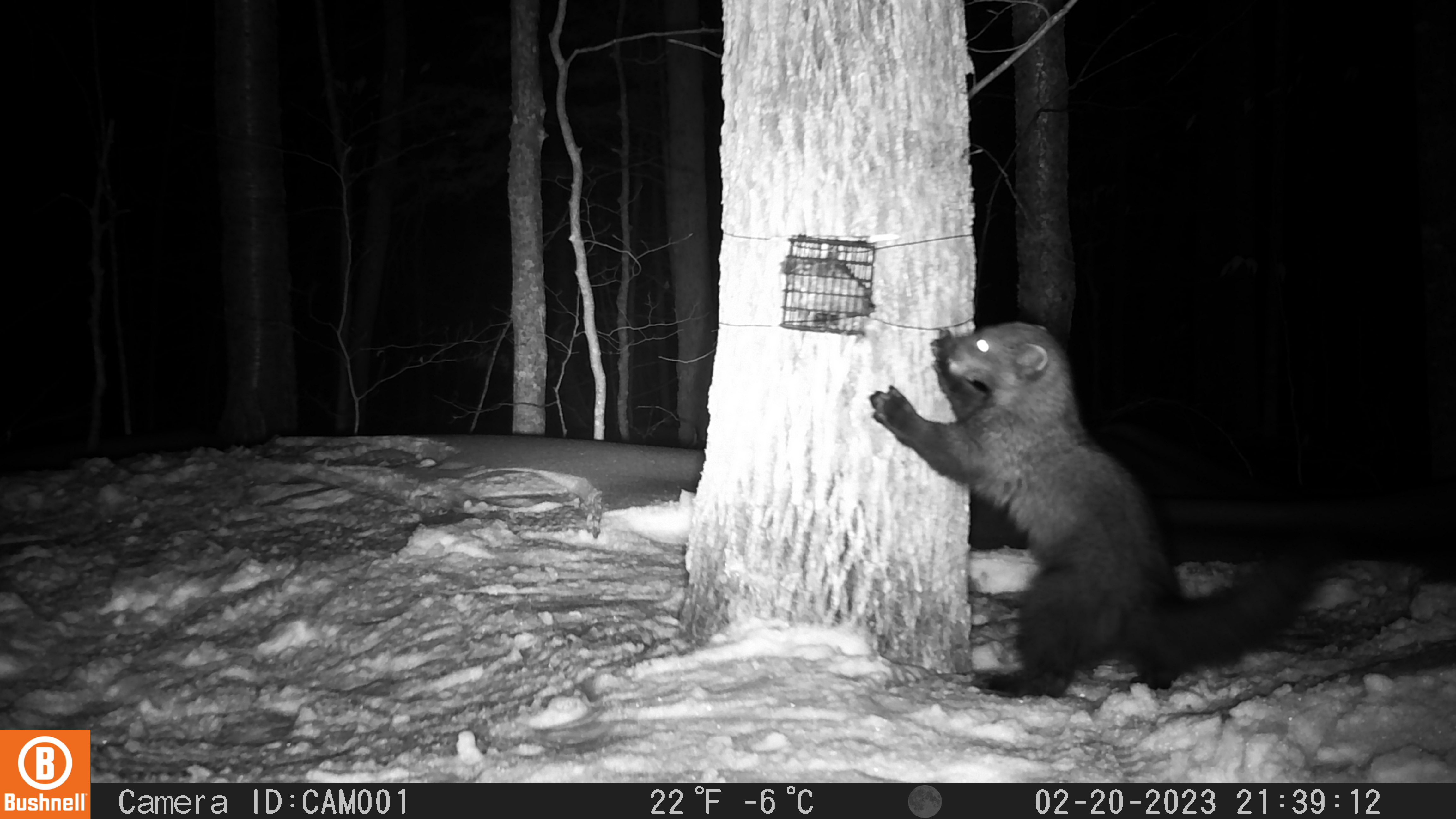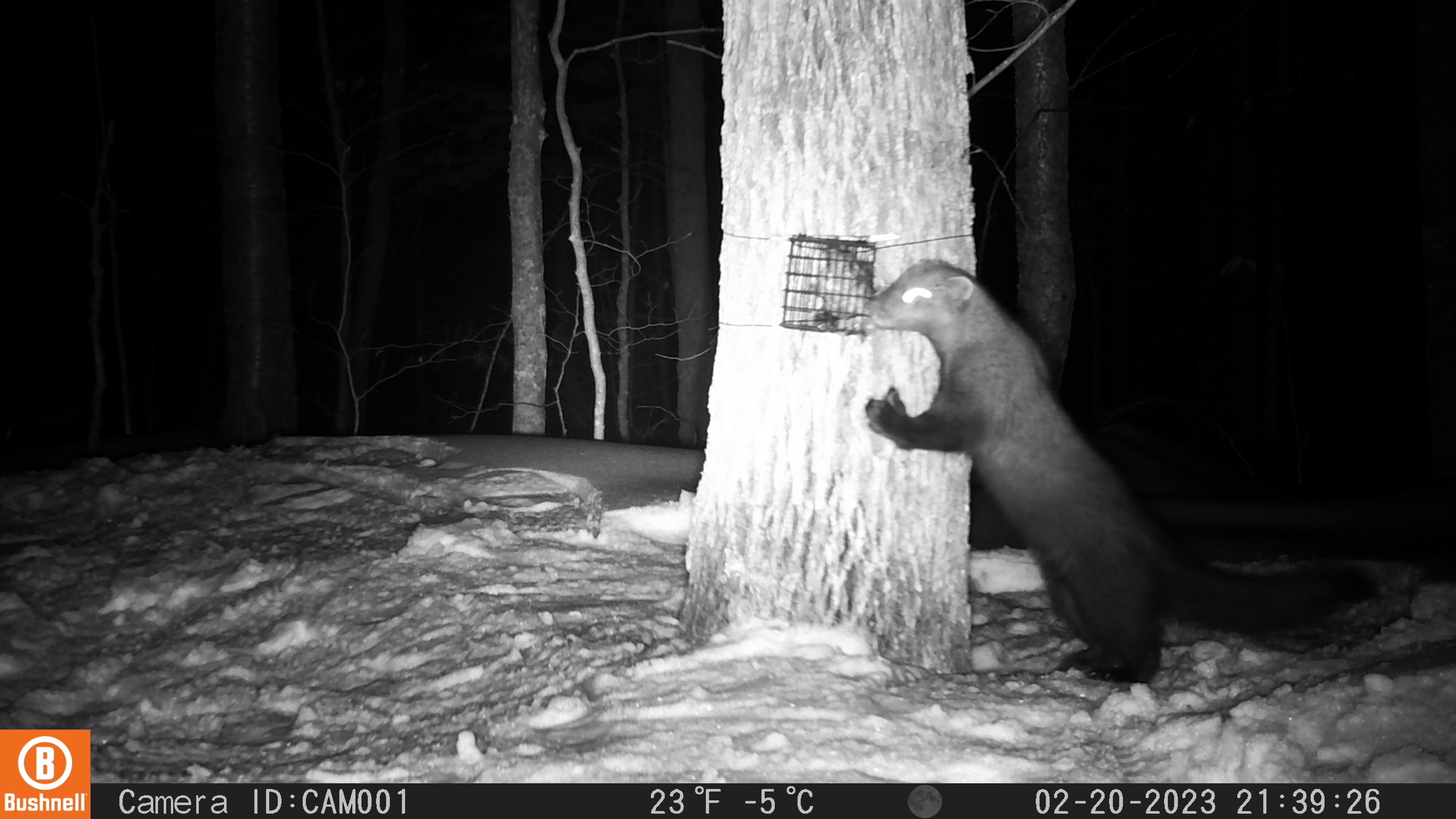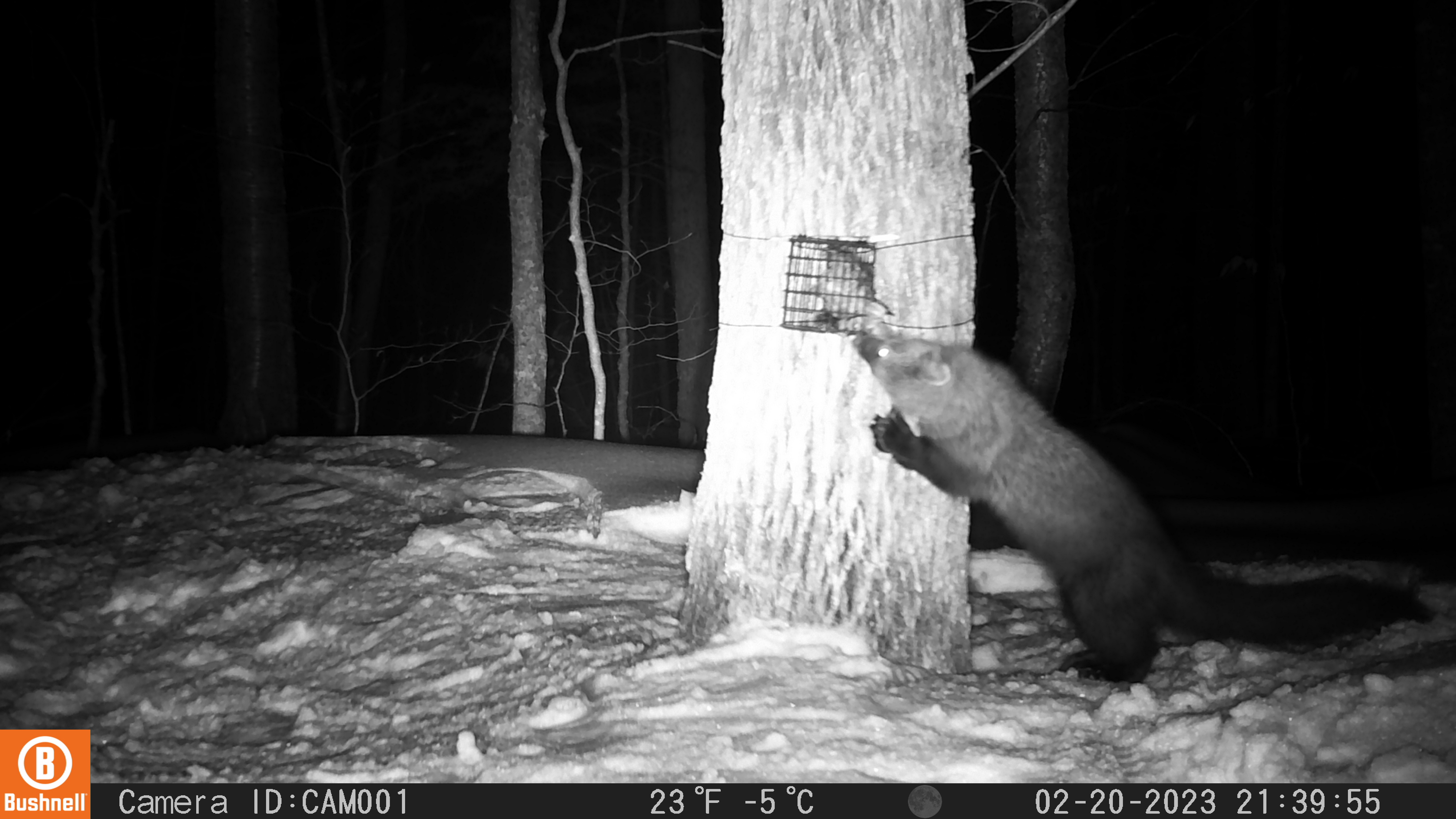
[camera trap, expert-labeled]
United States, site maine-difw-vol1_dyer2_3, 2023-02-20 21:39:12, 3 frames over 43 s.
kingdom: Animalia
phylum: Chordata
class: Mammalia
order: Carnivora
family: Mustelidae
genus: Pekania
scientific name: Pekania pennanti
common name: fisher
Fisher (Pekania pennanti).